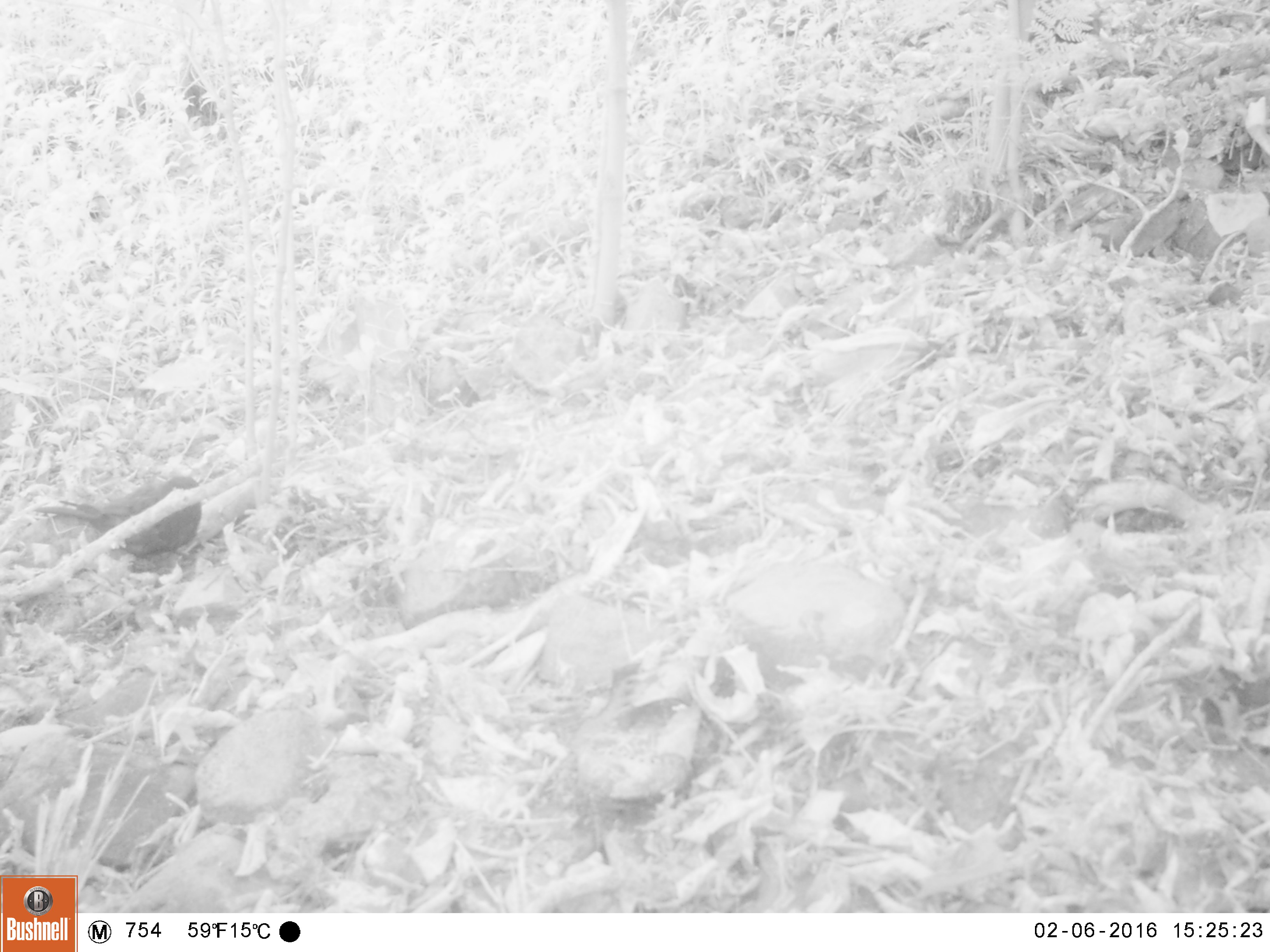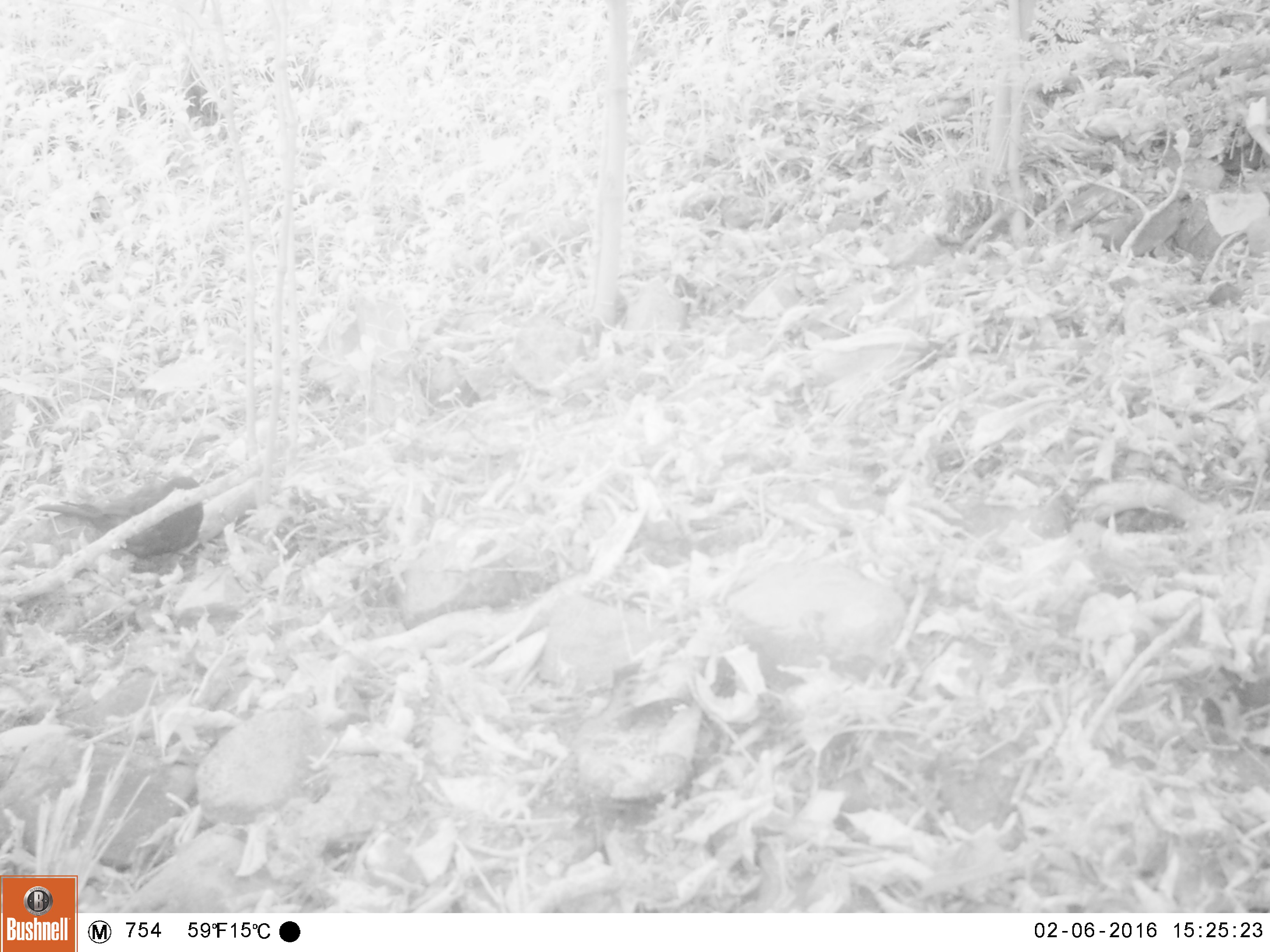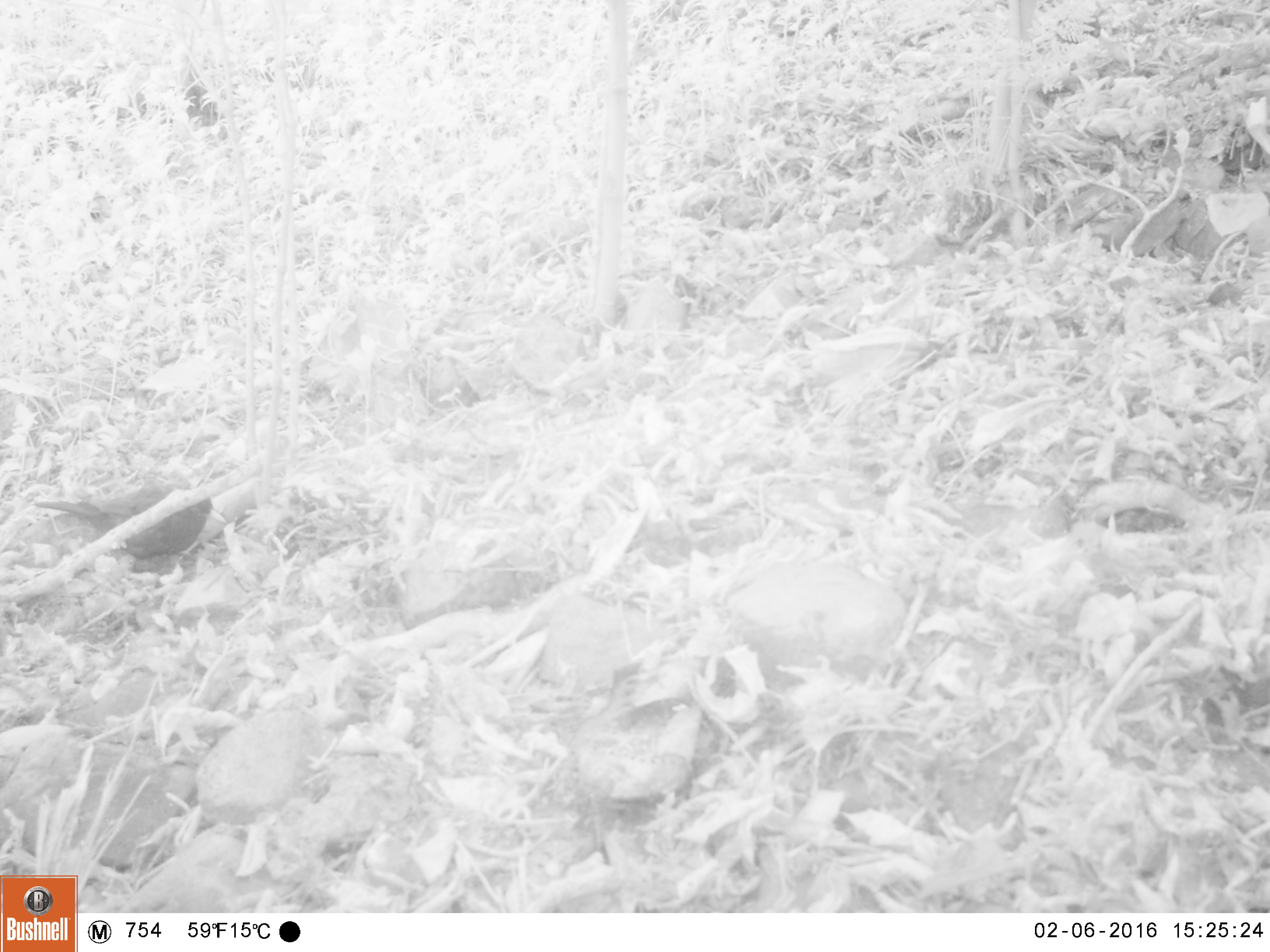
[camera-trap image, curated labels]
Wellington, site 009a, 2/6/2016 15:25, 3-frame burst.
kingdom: Animalia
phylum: Chordata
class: Aves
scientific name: Aves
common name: bird